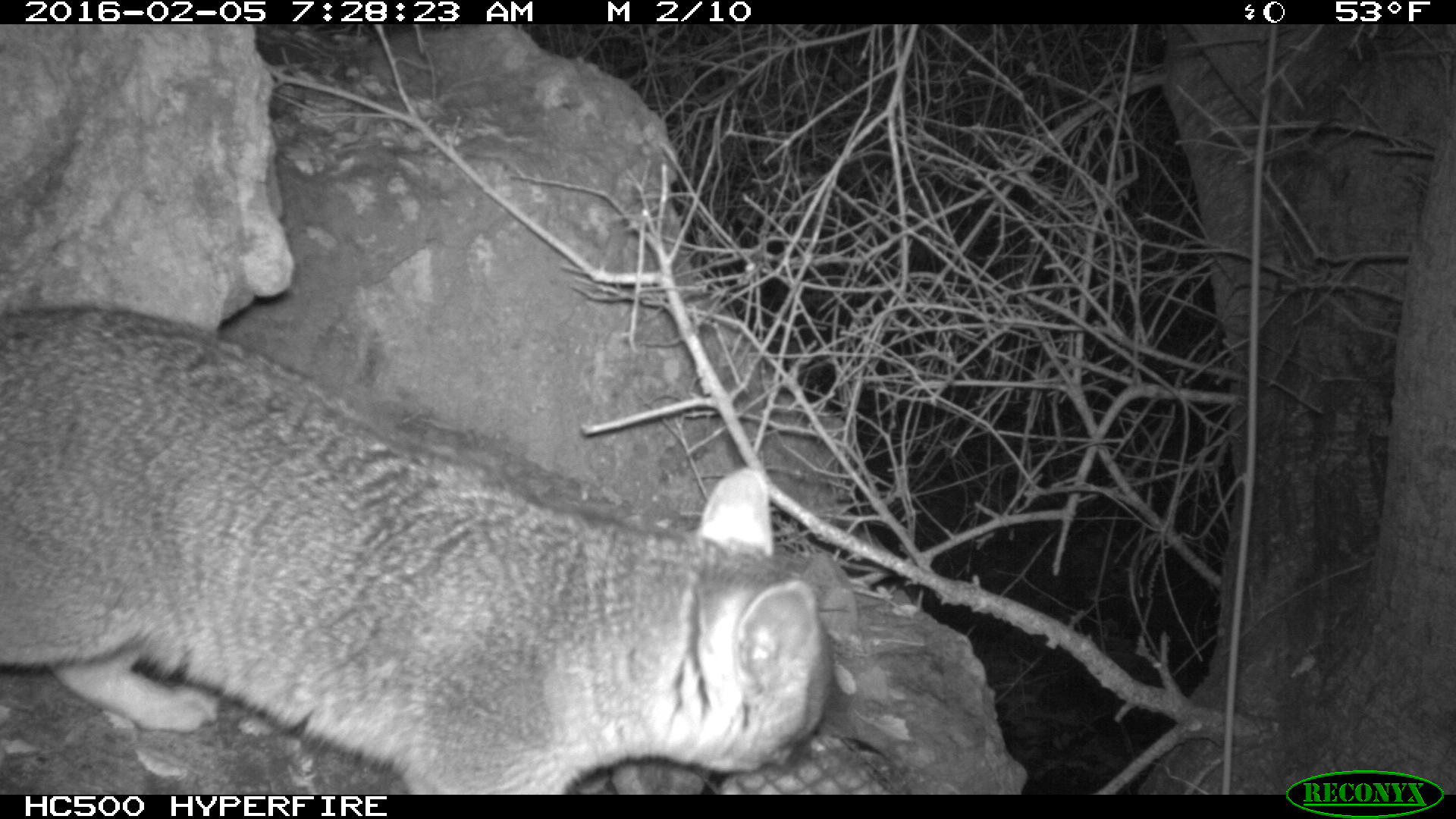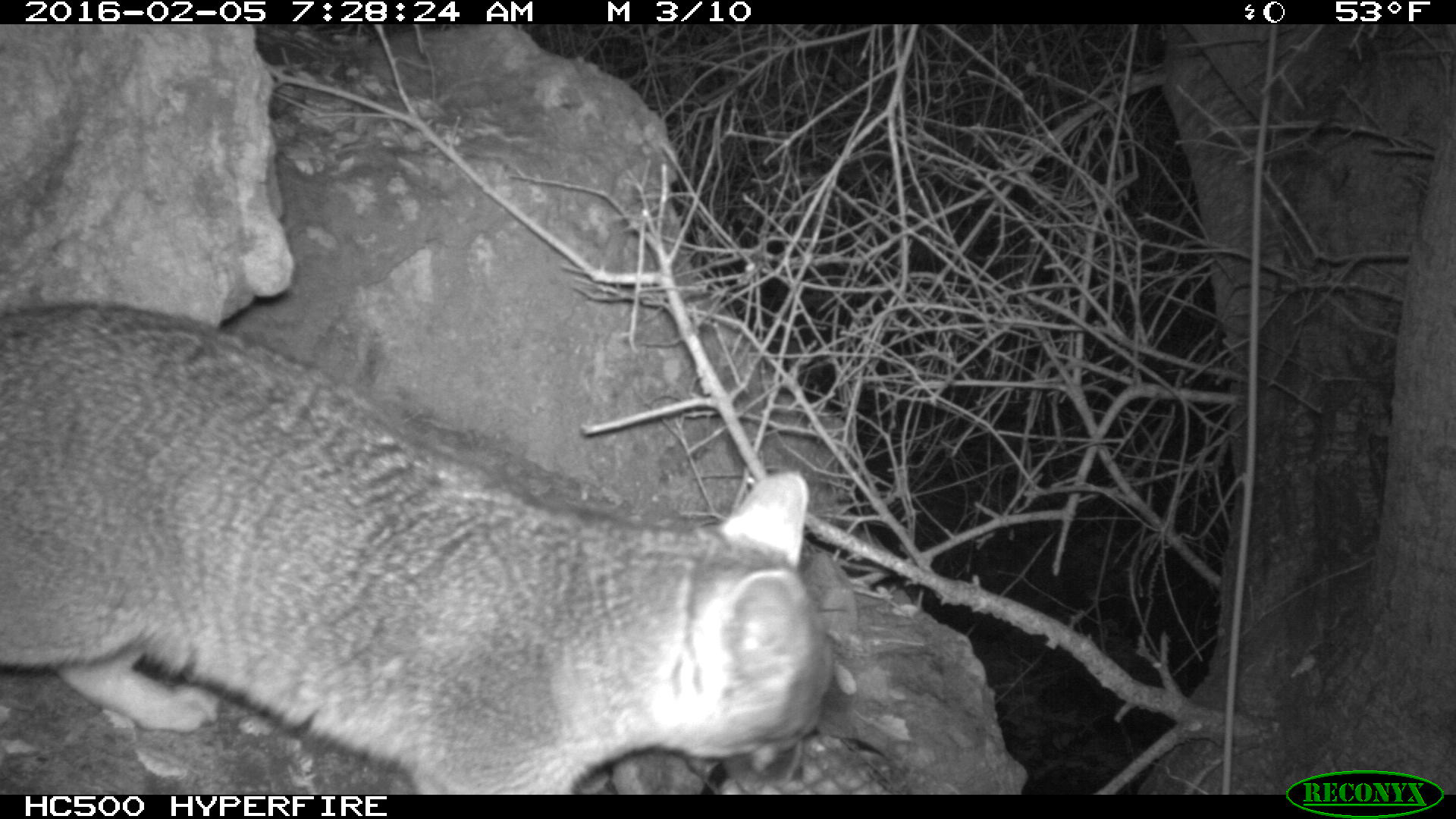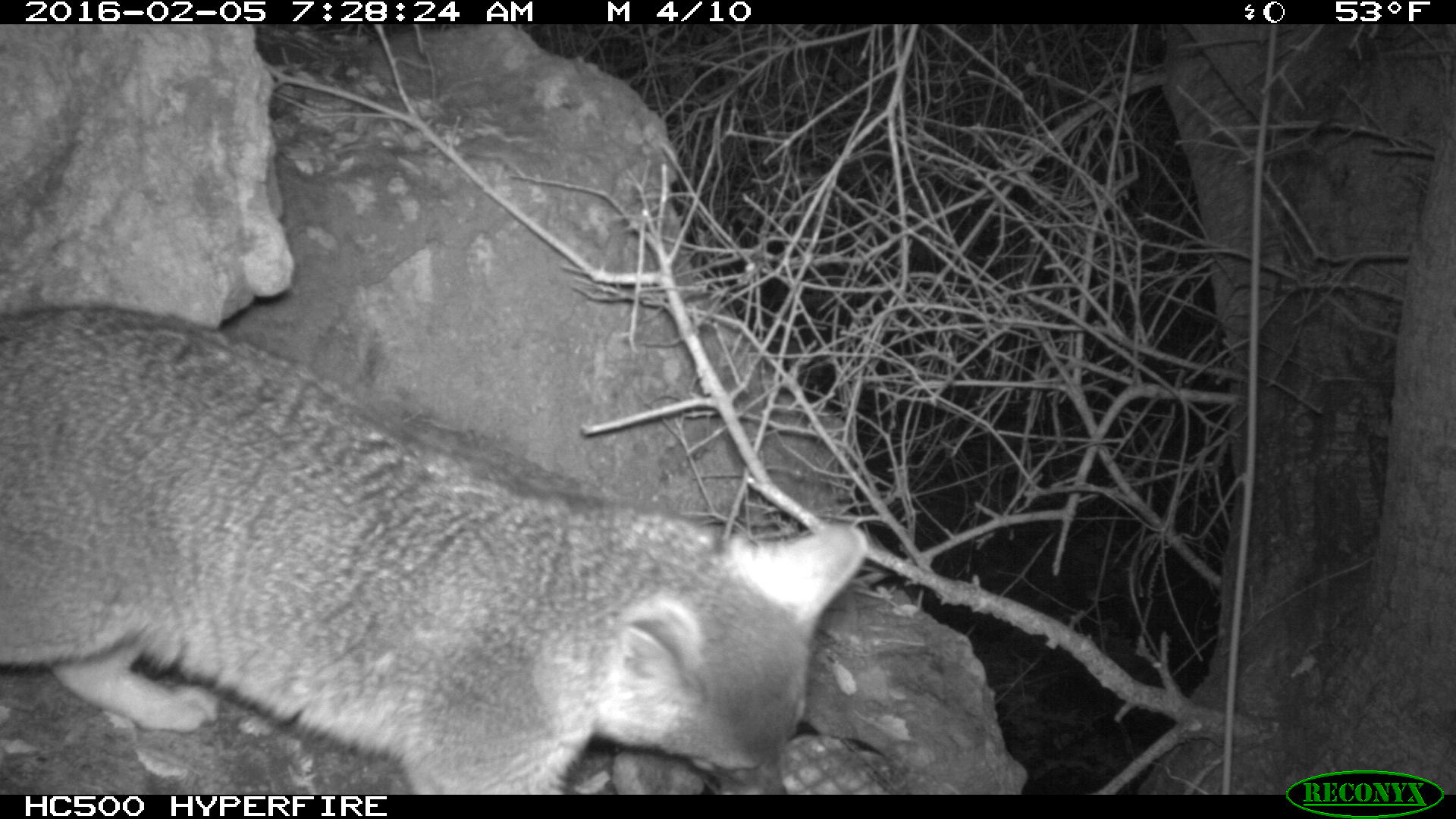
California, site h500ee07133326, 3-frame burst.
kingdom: Animalia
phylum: Chordata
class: Mammalia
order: Carnivora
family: Canidae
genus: Urocyon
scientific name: Urocyon littoralis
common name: island fox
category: fox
Fox (island fox) (Urocyon littoralis).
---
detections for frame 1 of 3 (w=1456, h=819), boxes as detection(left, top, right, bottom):
fox: detection(0, 304, 836, 795)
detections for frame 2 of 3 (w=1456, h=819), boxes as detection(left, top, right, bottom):
fox: detection(0, 301, 833, 794)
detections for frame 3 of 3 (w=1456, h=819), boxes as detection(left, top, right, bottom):
fox: detection(0, 304, 869, 795)